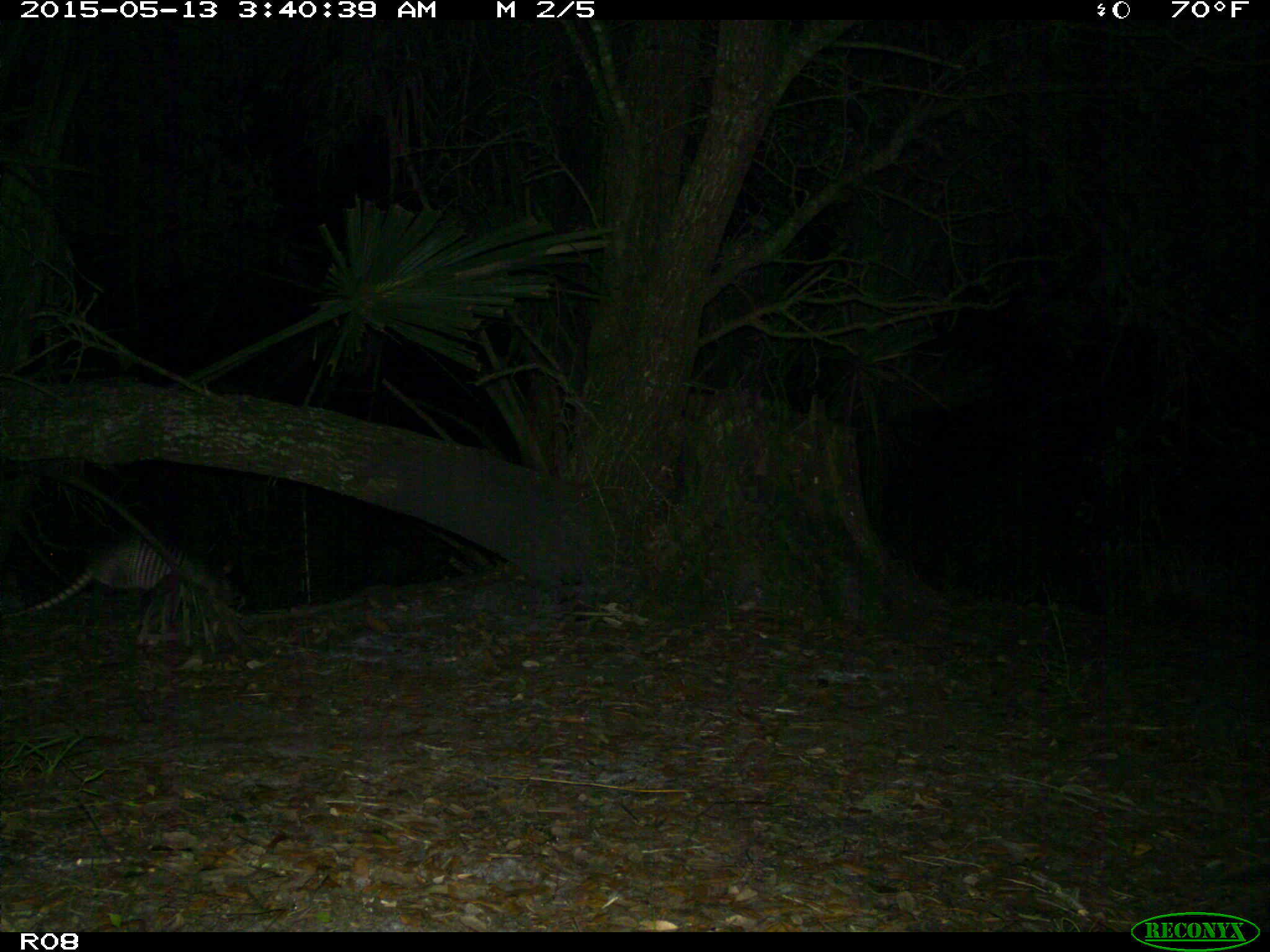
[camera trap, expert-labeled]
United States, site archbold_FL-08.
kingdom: Animalia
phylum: Chordata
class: Mammalia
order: Cingulata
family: Dasypodidae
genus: Dasypus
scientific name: Dasypus novemcinctus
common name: nine-banded armadillo